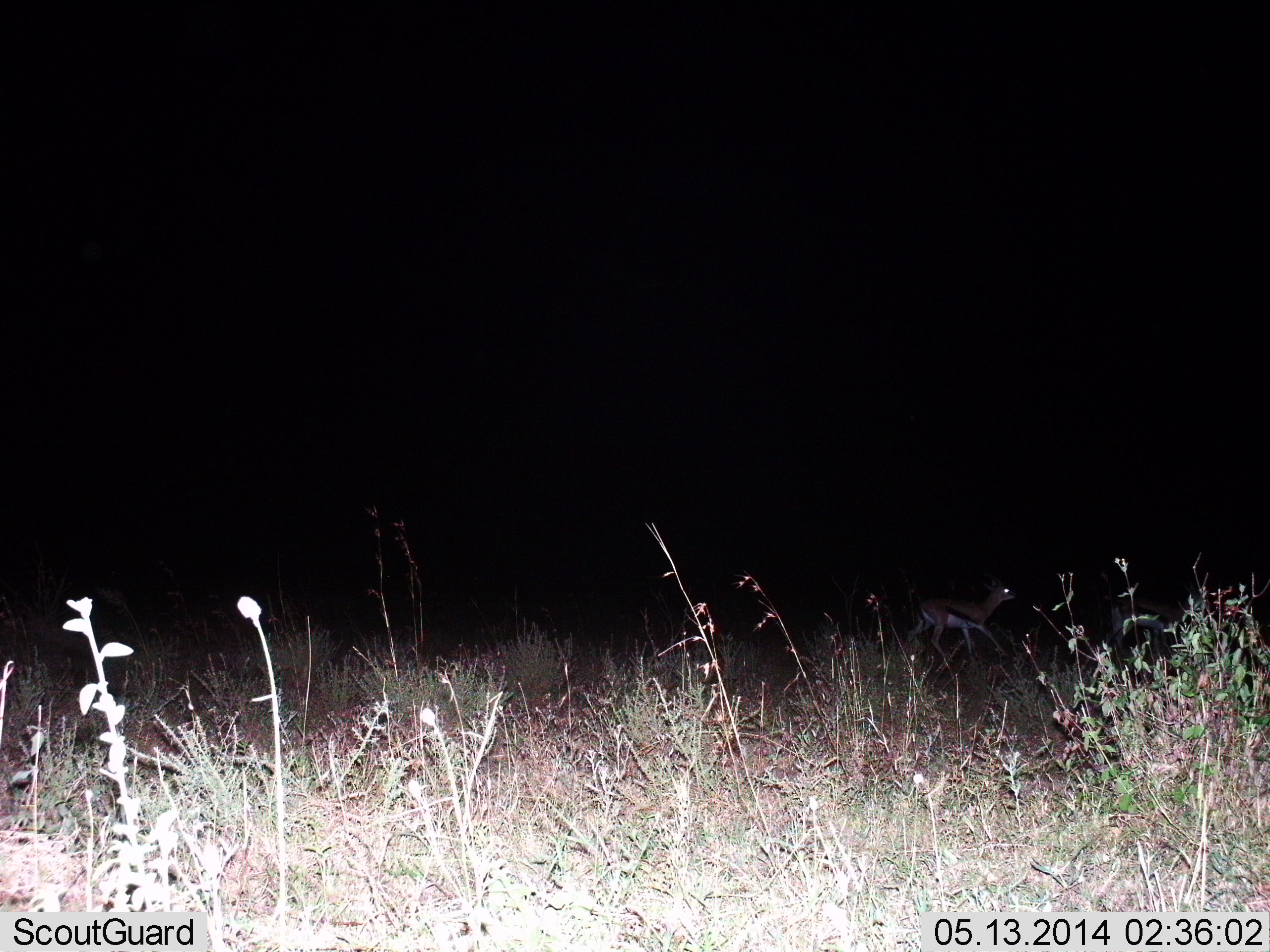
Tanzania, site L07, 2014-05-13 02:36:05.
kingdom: Animalia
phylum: Chordata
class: Mammalia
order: Artiodactyla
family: Bovidae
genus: Eudorcas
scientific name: Eudorcas thomsonii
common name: thomson's gazelle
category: gazellethomsons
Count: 1.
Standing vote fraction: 0%.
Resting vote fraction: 0%.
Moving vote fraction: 100%.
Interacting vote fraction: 0%.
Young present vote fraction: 10%.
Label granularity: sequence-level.